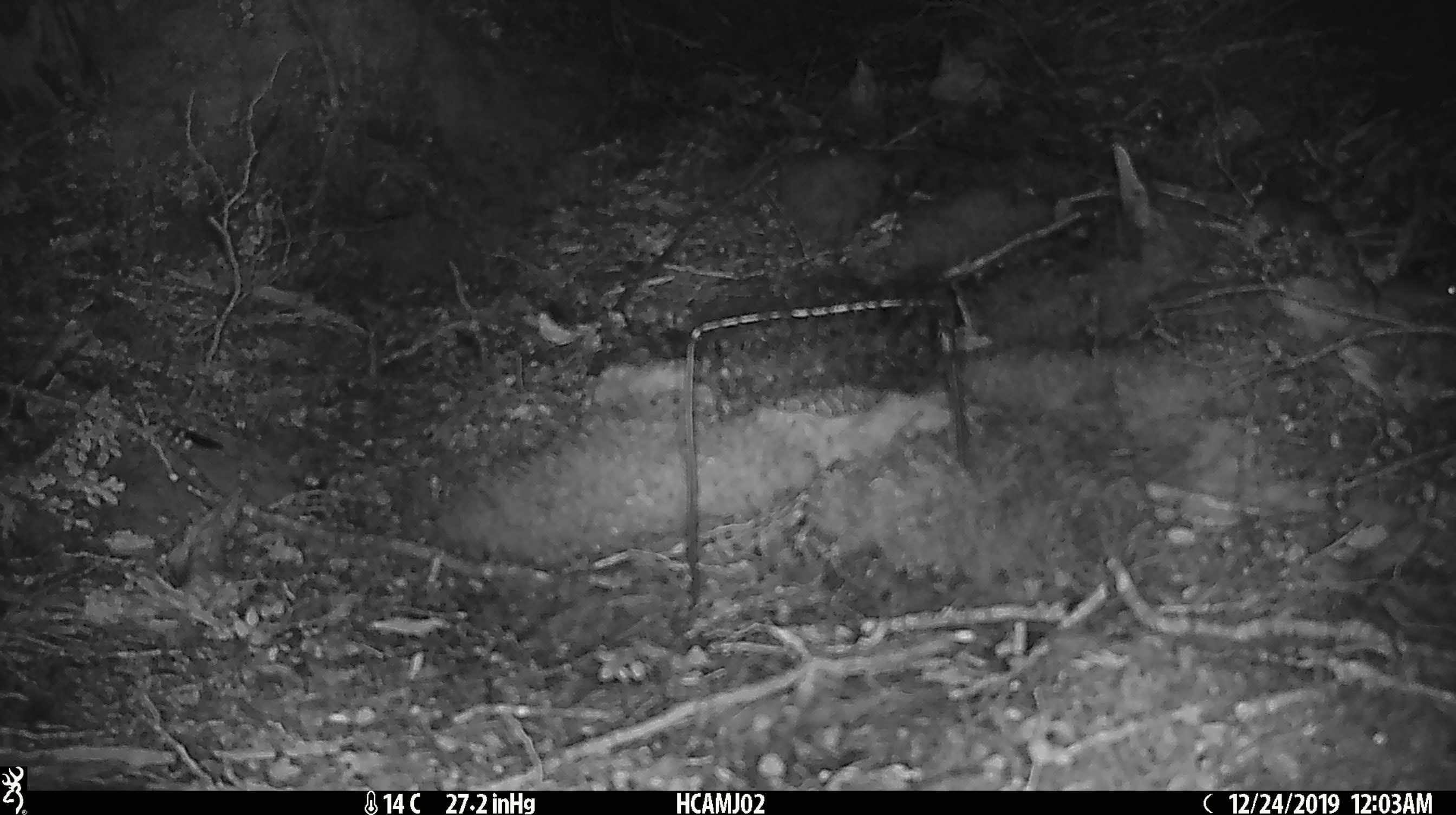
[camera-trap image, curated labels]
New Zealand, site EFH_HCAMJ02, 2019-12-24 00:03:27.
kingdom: Animalia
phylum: Chordata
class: Mammalia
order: Rodentia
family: Muridae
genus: Mus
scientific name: Mus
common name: mouse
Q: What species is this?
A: Mouse (Mus).